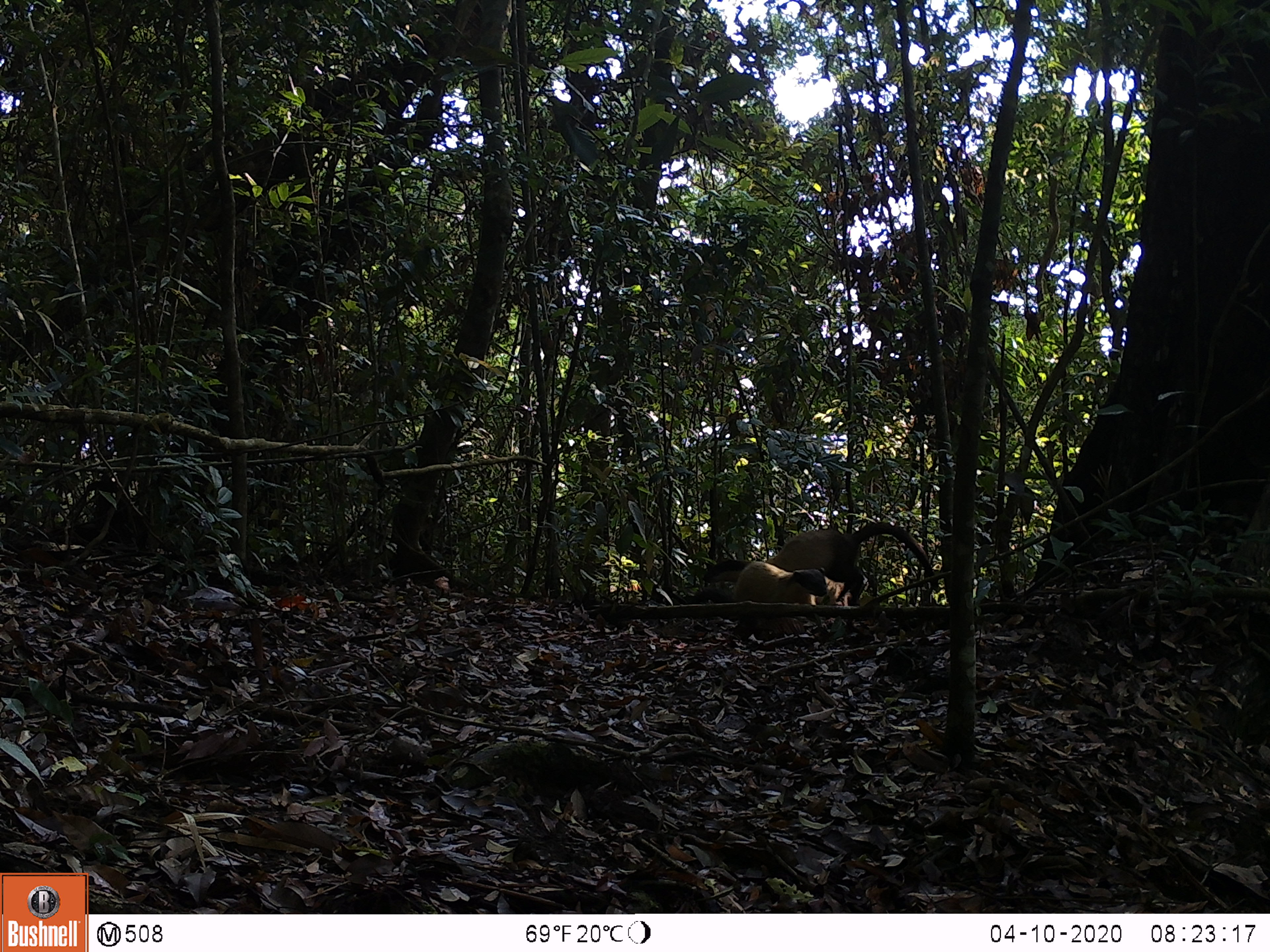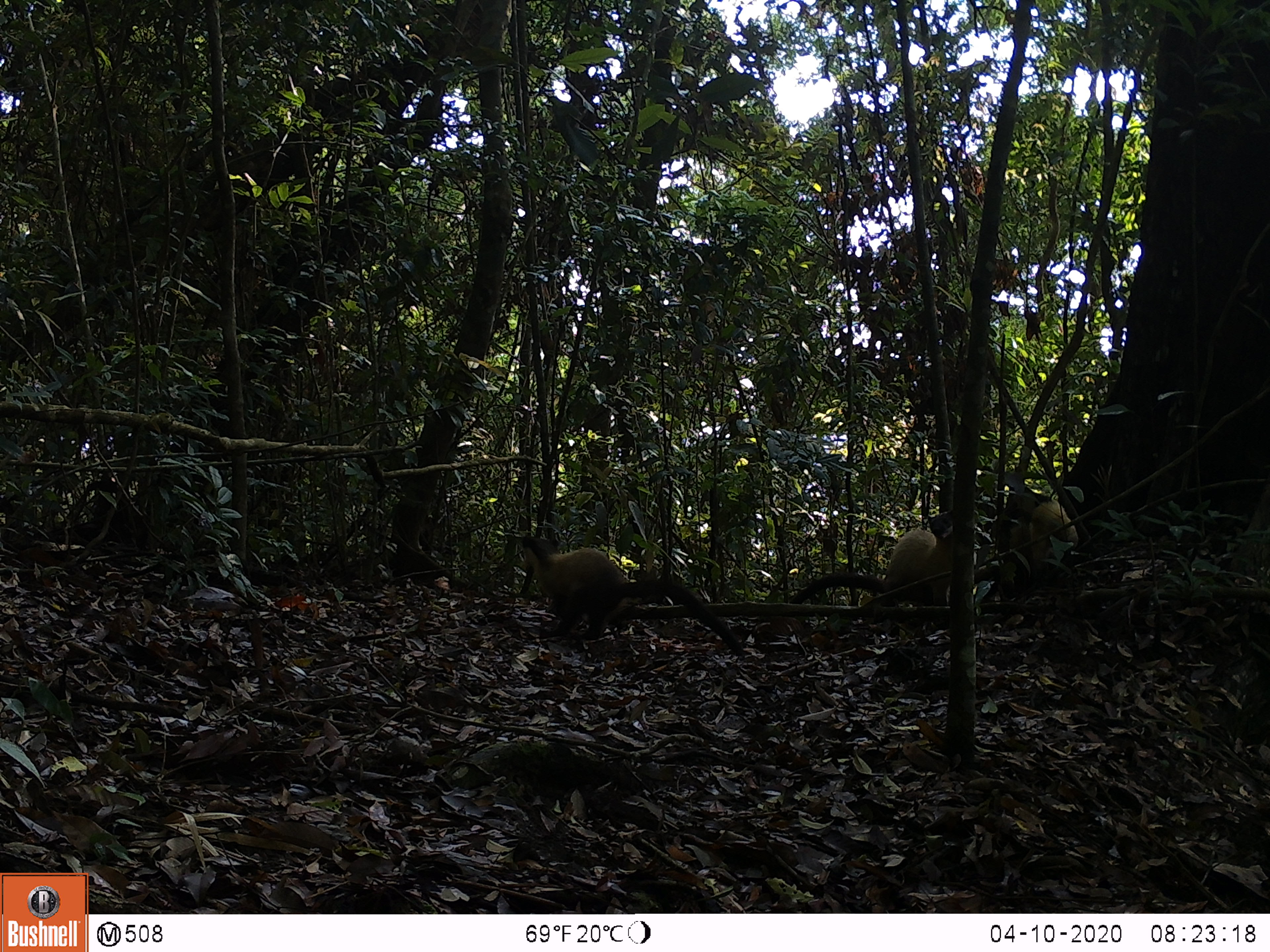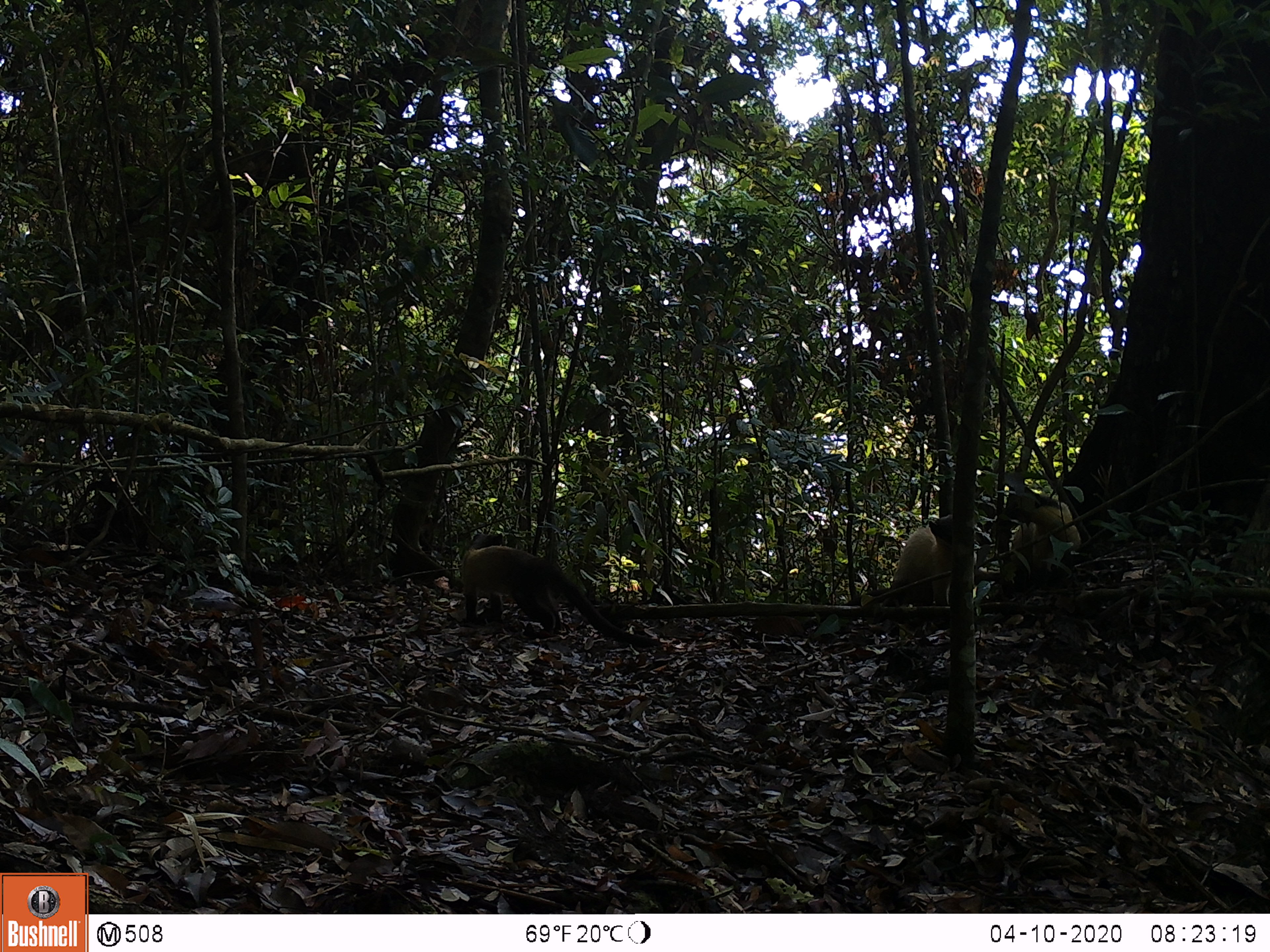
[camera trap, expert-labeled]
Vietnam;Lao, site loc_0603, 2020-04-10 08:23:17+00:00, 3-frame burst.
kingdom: Animalia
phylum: Chordata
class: Mammalia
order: Carnivora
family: Mustelidae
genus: Martes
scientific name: Martes flavigula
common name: yellow-throated marten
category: yellow throated marten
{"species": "yellow throated marten (yellow-throated marten) (Martes flavigula)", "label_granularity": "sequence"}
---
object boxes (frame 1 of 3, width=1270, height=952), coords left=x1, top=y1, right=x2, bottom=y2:
yellow throated marten: left=703, top=523, right=938, bottom=606; left=689, top=561, right=827, bottom=628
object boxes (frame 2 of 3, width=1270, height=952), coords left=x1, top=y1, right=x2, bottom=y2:
yellow throated marten: left=521, top=536, right=743, bottom=658; left=788, top=509, right=951, bottom=606; left=999, top=486, right=1078, bottom=571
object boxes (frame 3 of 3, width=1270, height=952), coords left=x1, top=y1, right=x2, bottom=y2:
yellow throated marten: left=804, top=514, right=1005, bottom=630; left=460, top=532, right=658, bottom=647; left=1000, top=484, right=1082, bottom=593